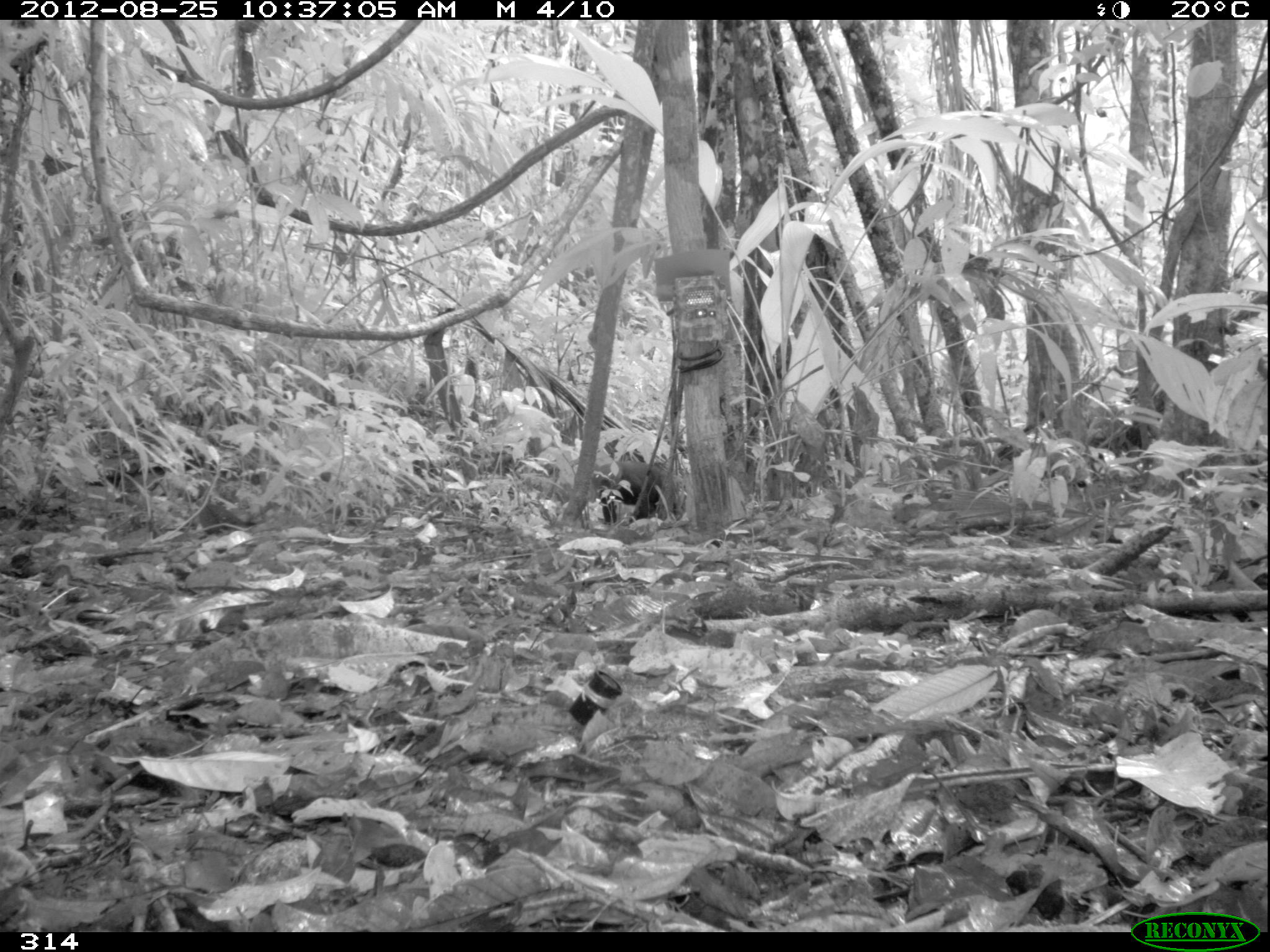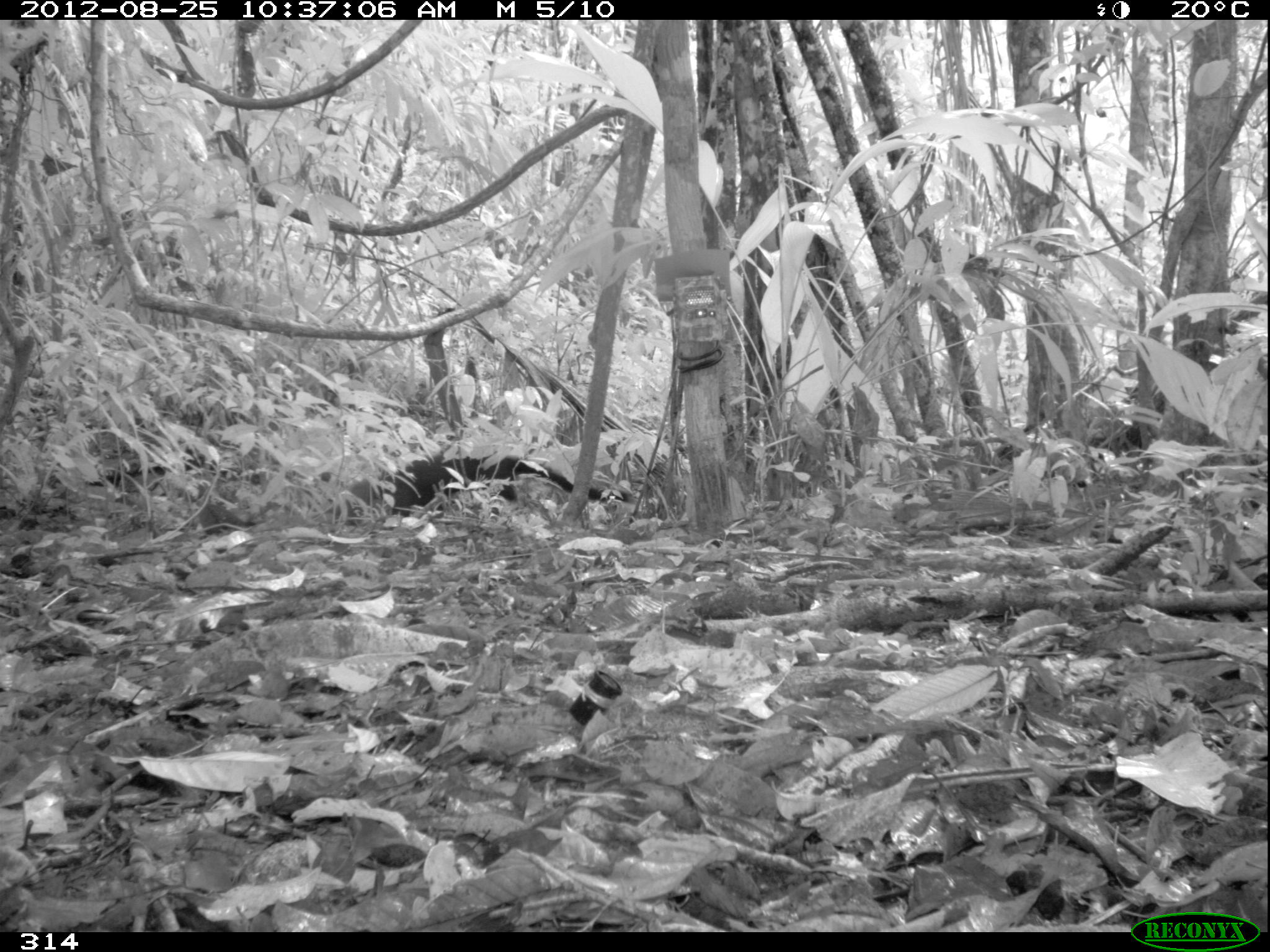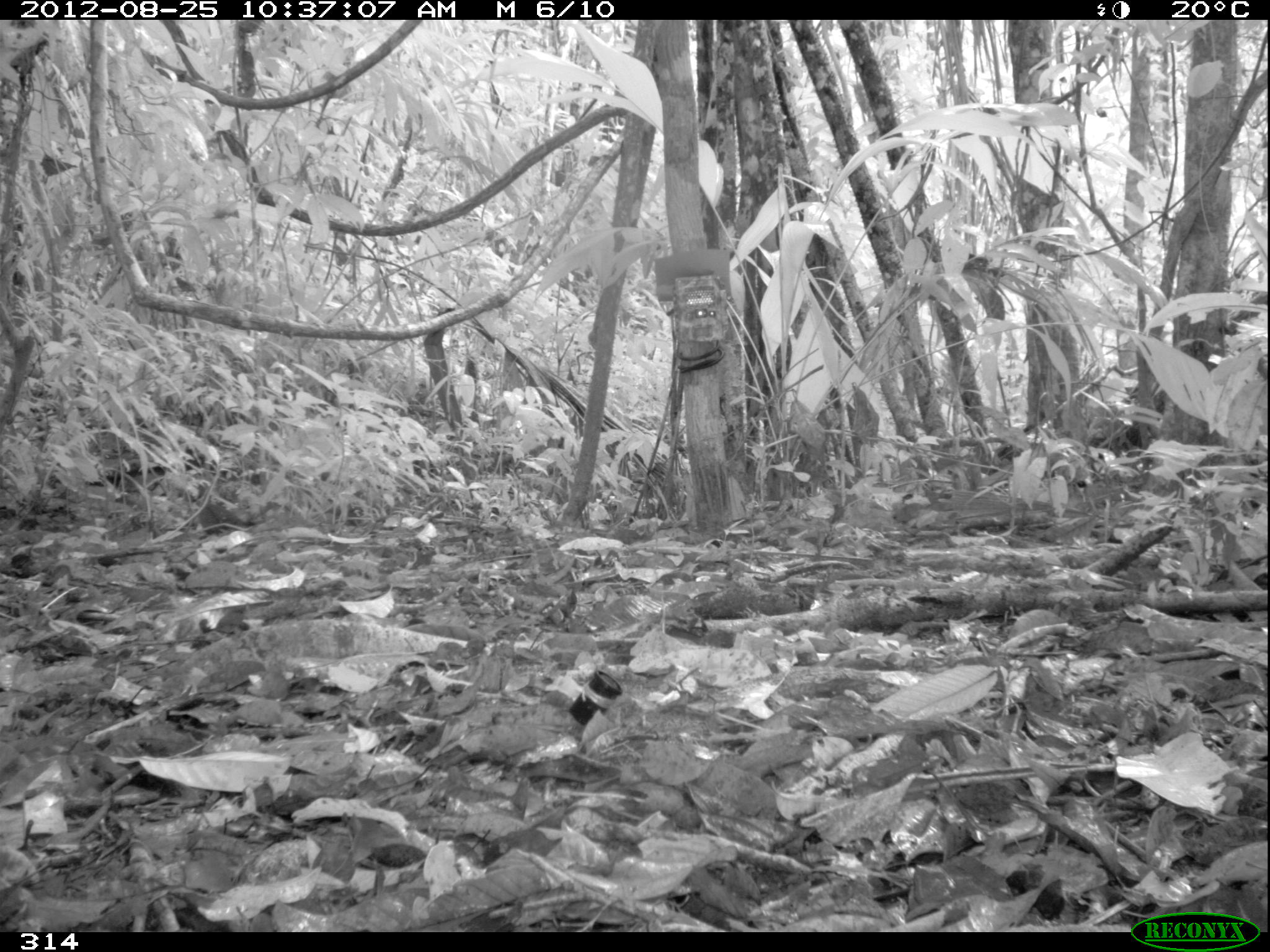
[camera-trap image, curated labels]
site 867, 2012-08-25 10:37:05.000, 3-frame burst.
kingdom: Animalia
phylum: Chordata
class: Mammalia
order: Carnivora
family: Mustelidae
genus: Eira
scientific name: Eira barbara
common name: tayra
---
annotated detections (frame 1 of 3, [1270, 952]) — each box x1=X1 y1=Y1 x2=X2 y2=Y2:
eira barbara: x1=592 y1=459 x2=660 y2=524